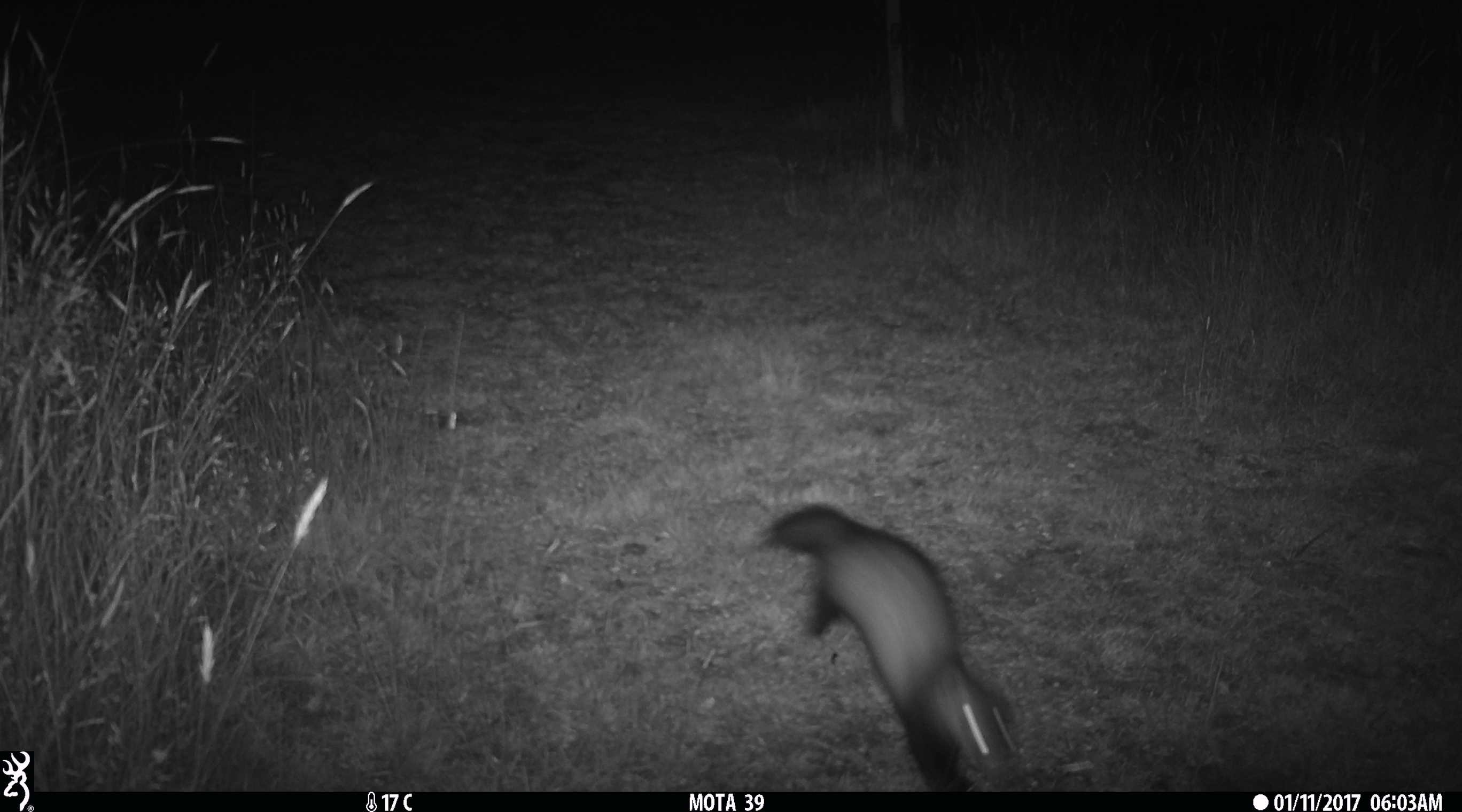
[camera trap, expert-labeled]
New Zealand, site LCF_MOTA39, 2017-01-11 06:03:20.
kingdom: Animalia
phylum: Chordata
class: Mammalia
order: Carnivora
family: Mustelidae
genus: Mustela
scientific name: Mustela furo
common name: ferret